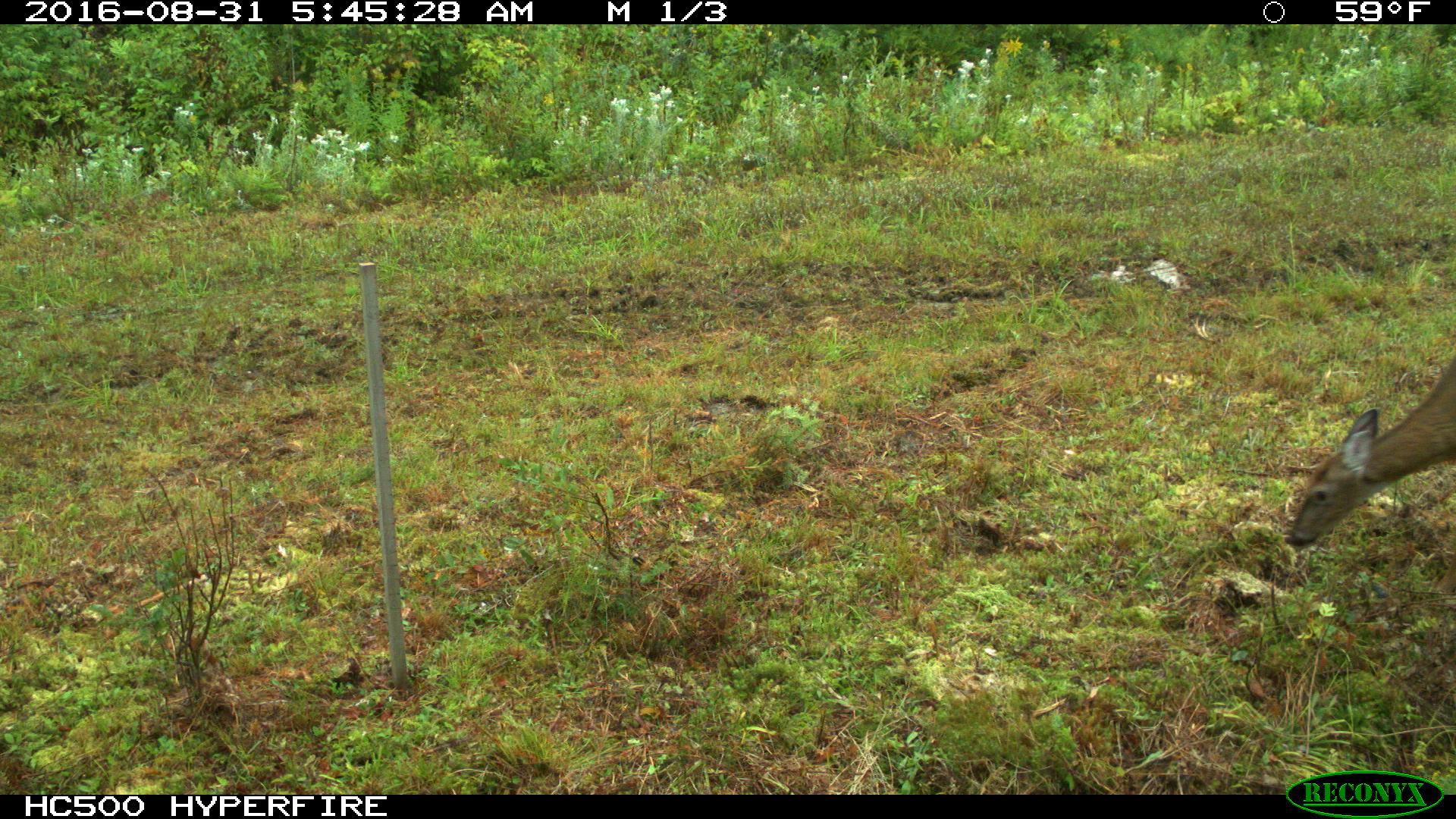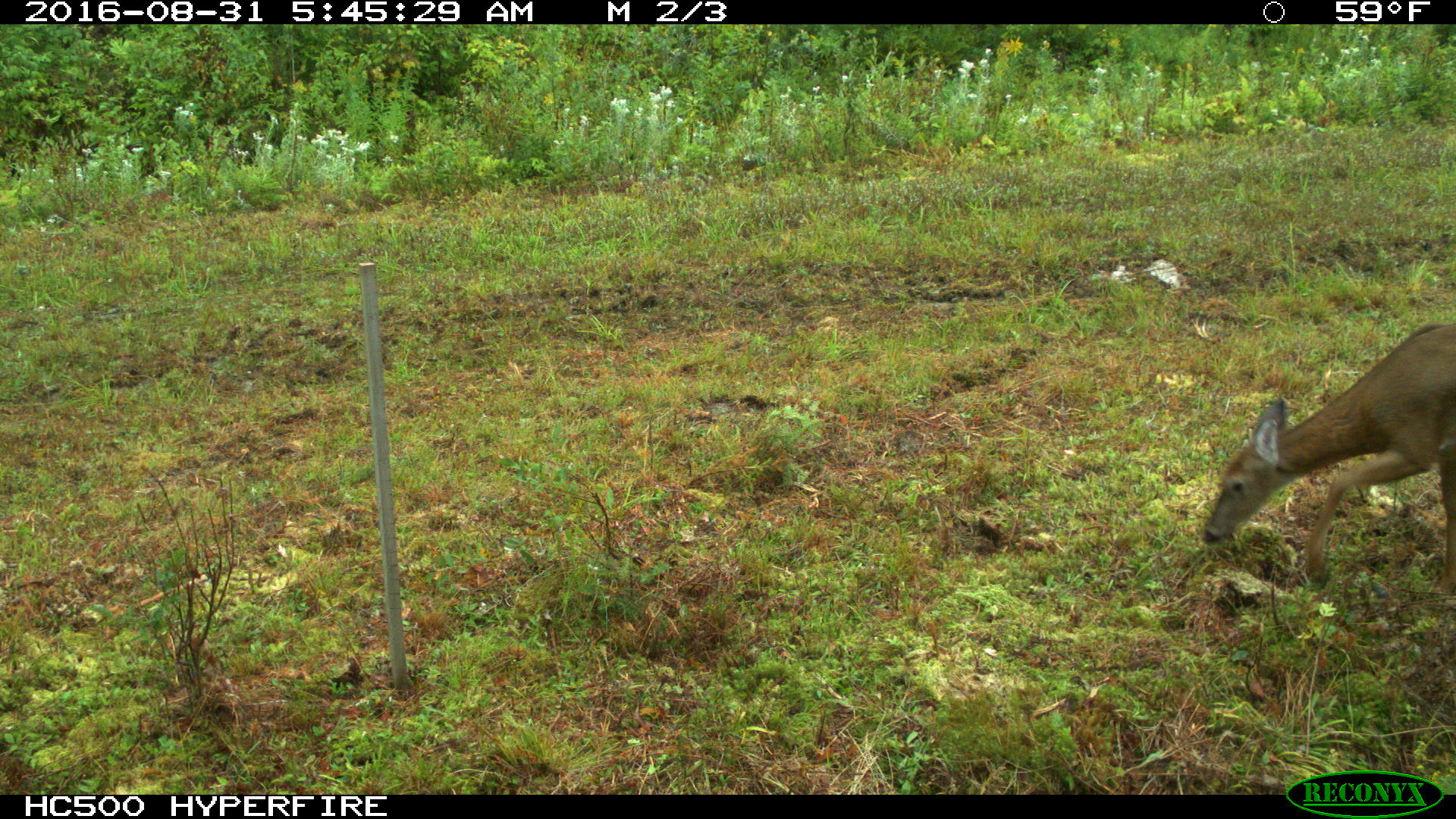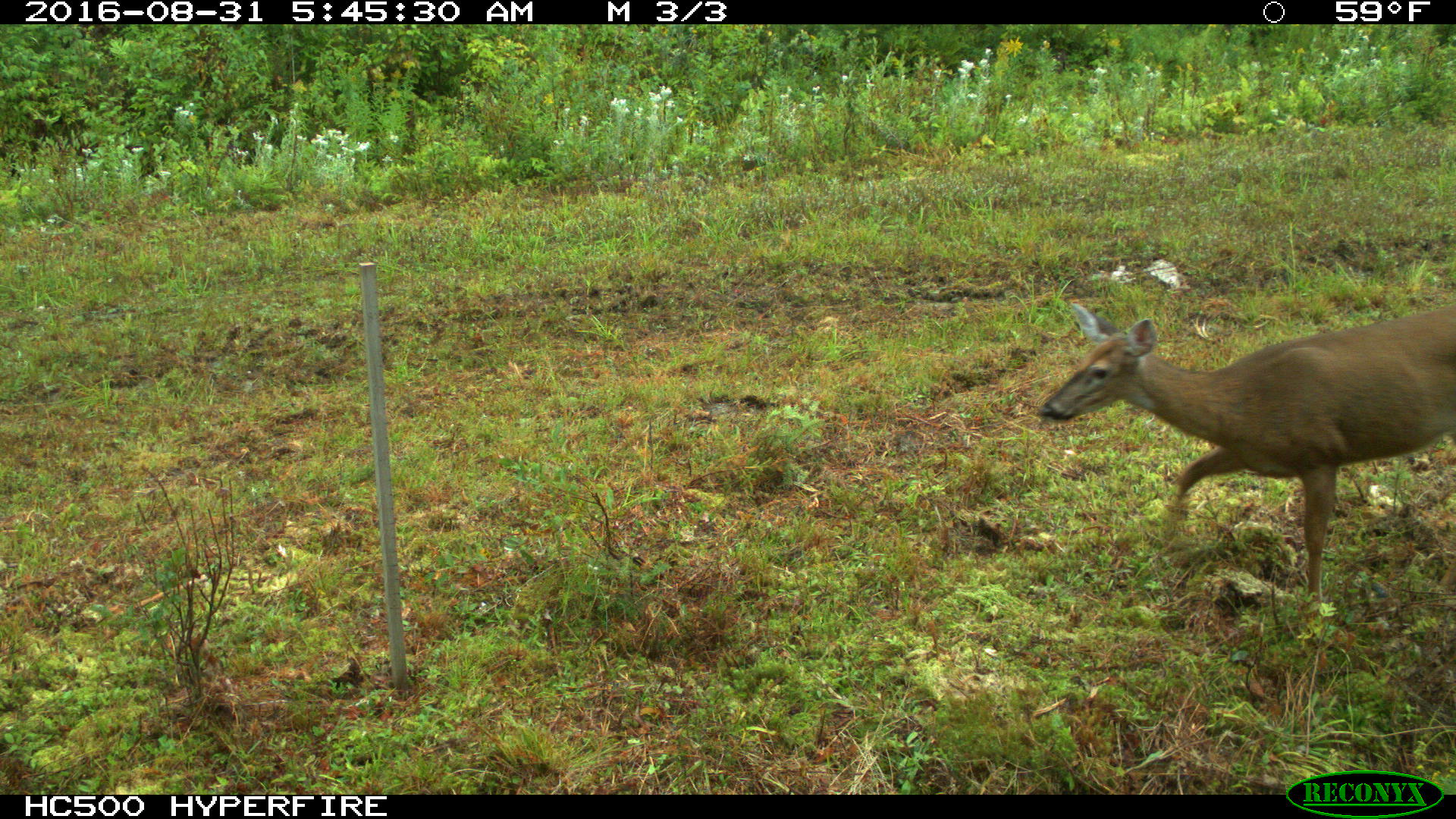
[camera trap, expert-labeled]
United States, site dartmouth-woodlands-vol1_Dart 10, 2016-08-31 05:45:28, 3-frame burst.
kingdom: Animalia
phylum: Chordata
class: Mammalia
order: Artiodactyla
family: Cervidae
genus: Odocoileus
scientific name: Odocoileus virginianus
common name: white-tailed deer